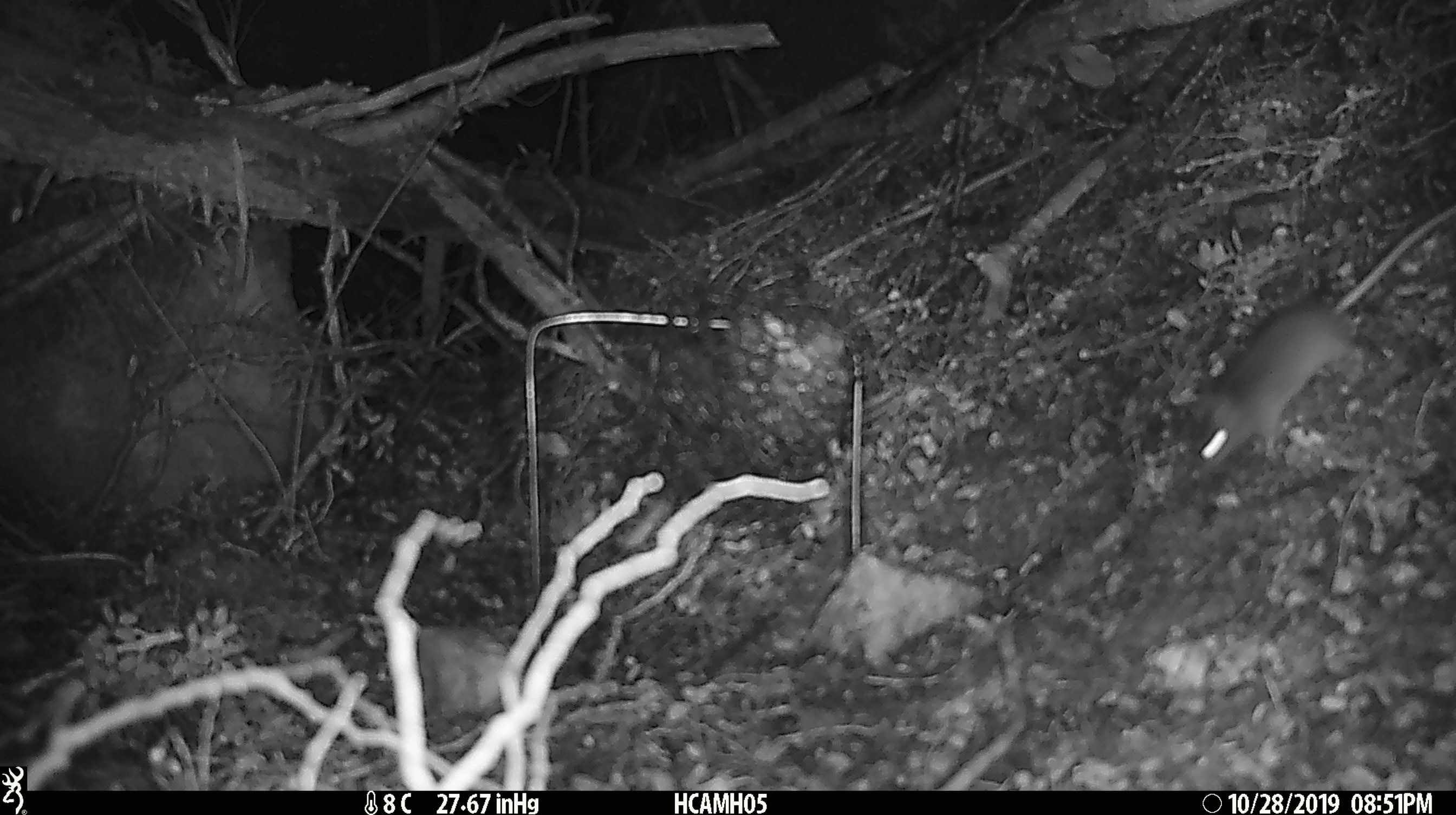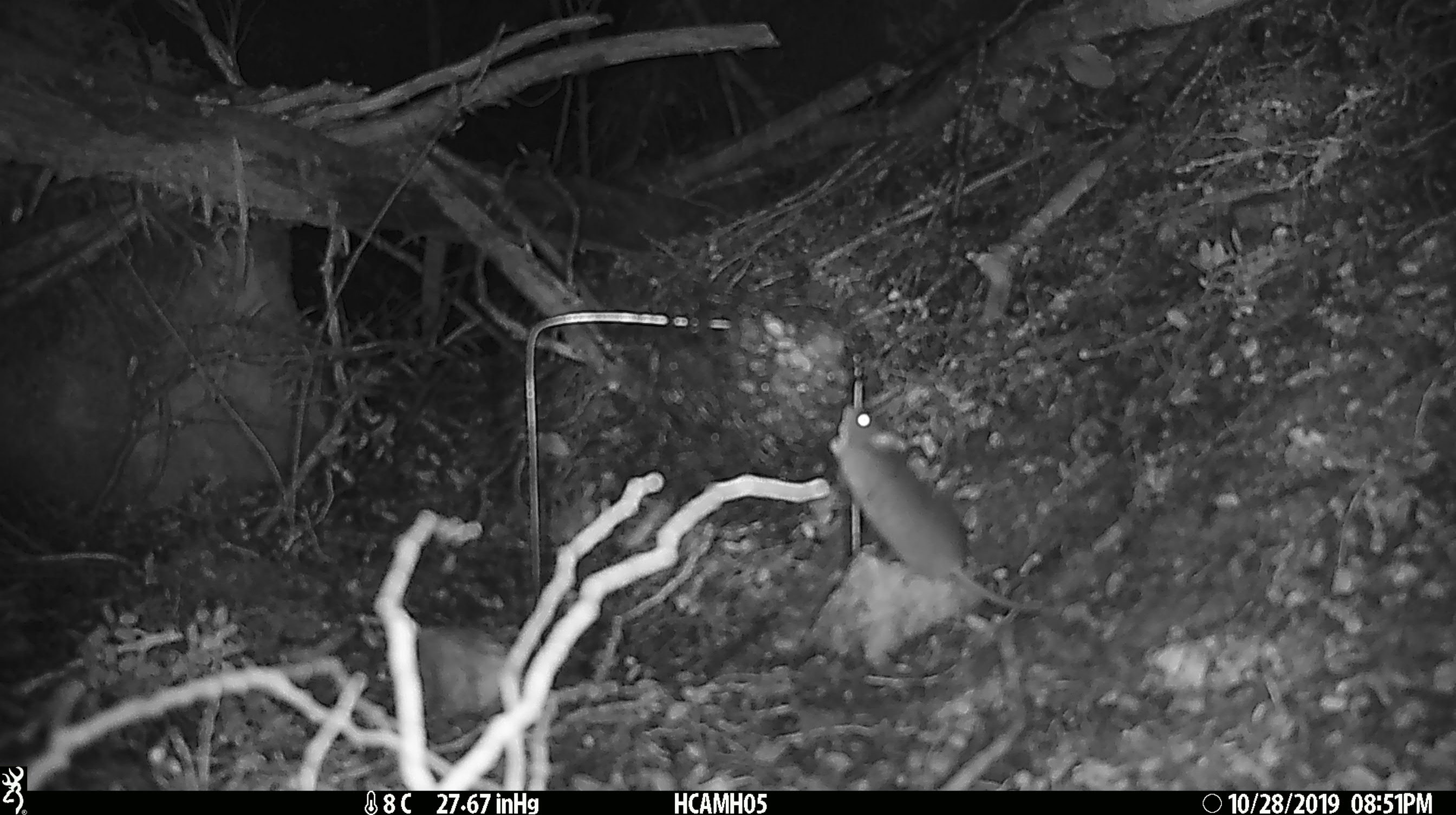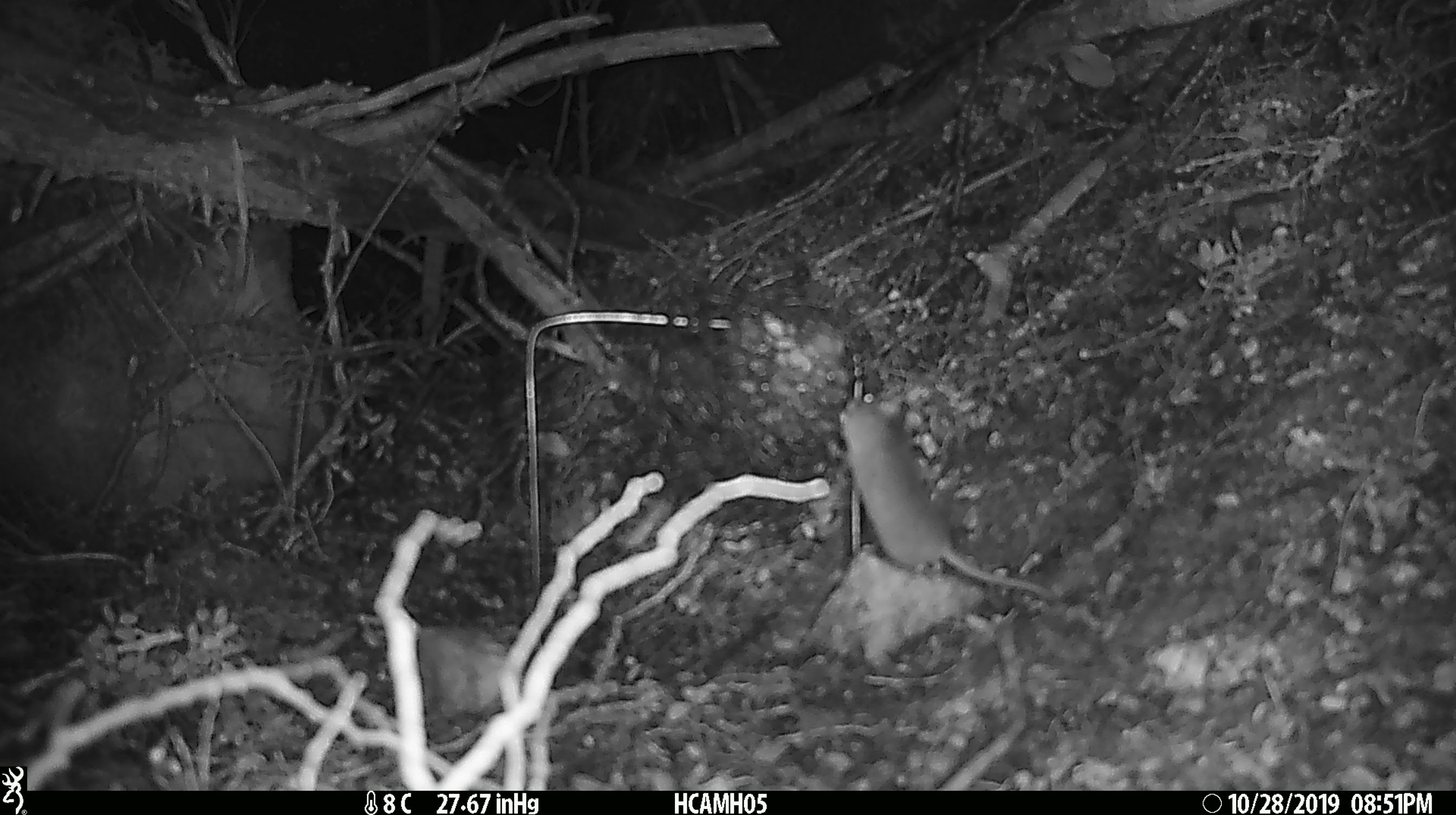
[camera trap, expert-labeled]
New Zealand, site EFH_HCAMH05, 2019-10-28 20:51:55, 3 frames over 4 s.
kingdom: Animalia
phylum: Chordata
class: Mammalia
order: Rodentia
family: Muridae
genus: Mus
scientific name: Mus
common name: mouse